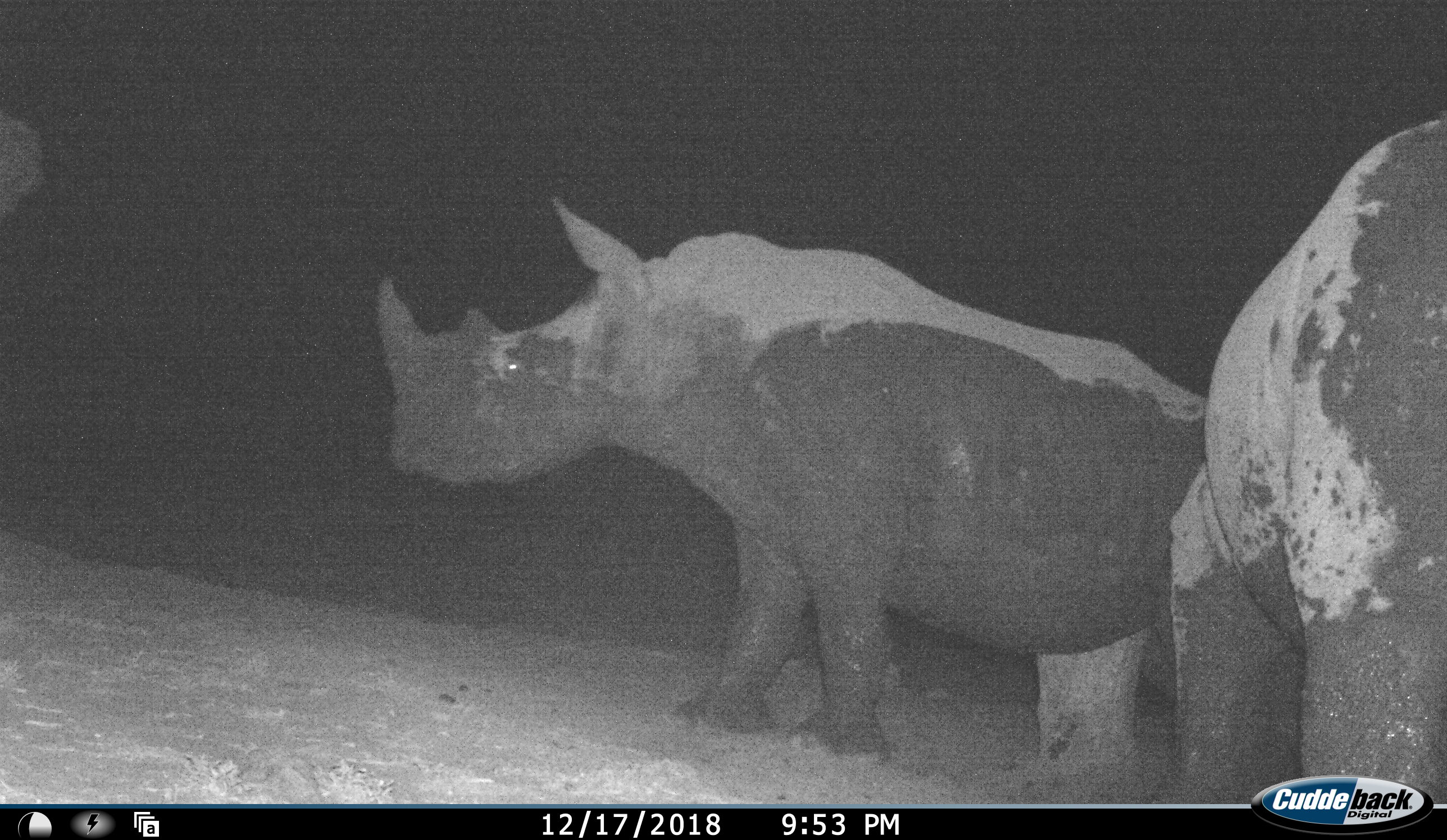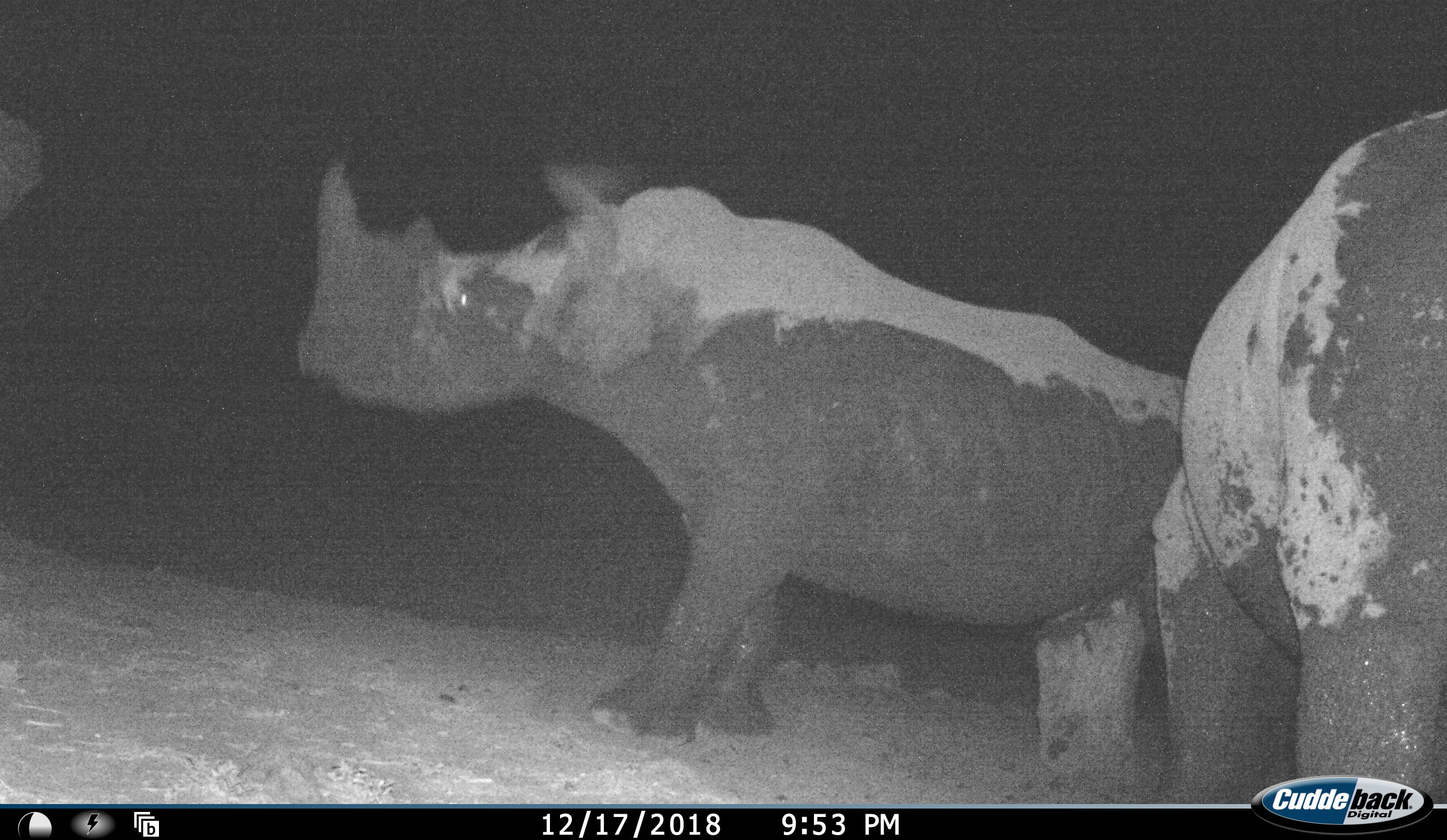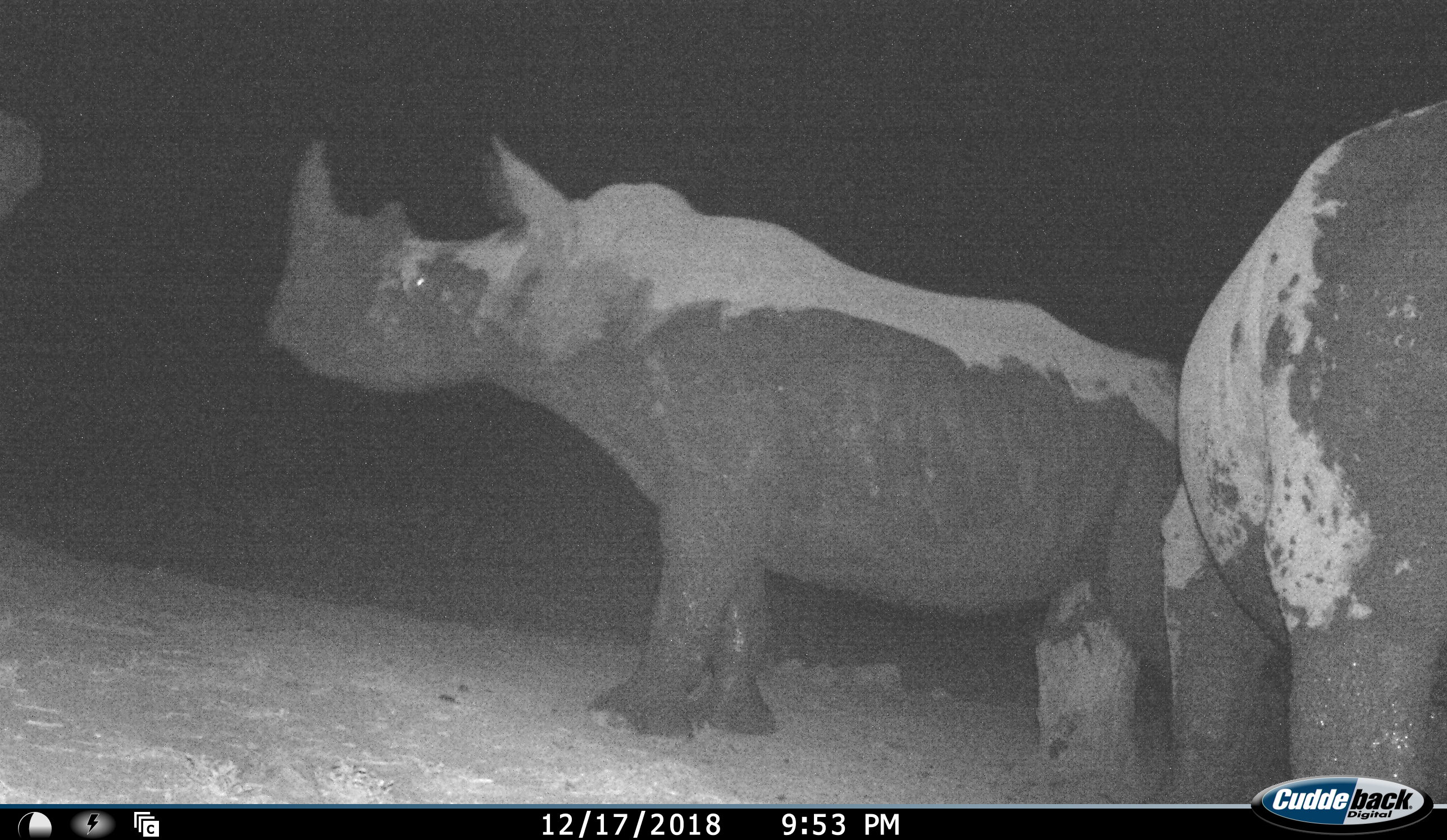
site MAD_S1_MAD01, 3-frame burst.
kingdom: Animalia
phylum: Chordata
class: Mammalia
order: Perissodactyla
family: Rhinocerotidae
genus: Diceros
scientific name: Diceros bicornis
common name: black rhinoceros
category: rhinocerosblack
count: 2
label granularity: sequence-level